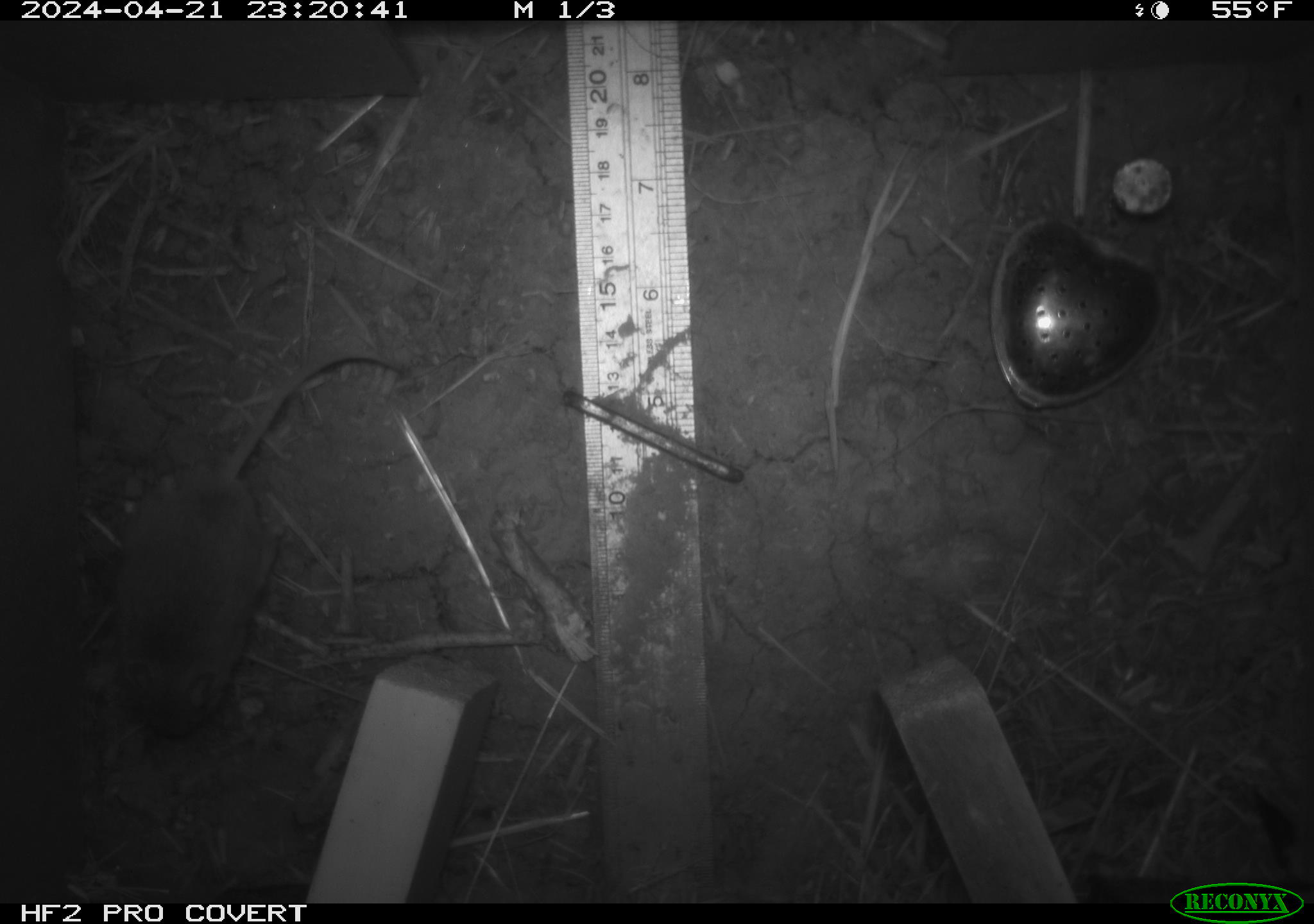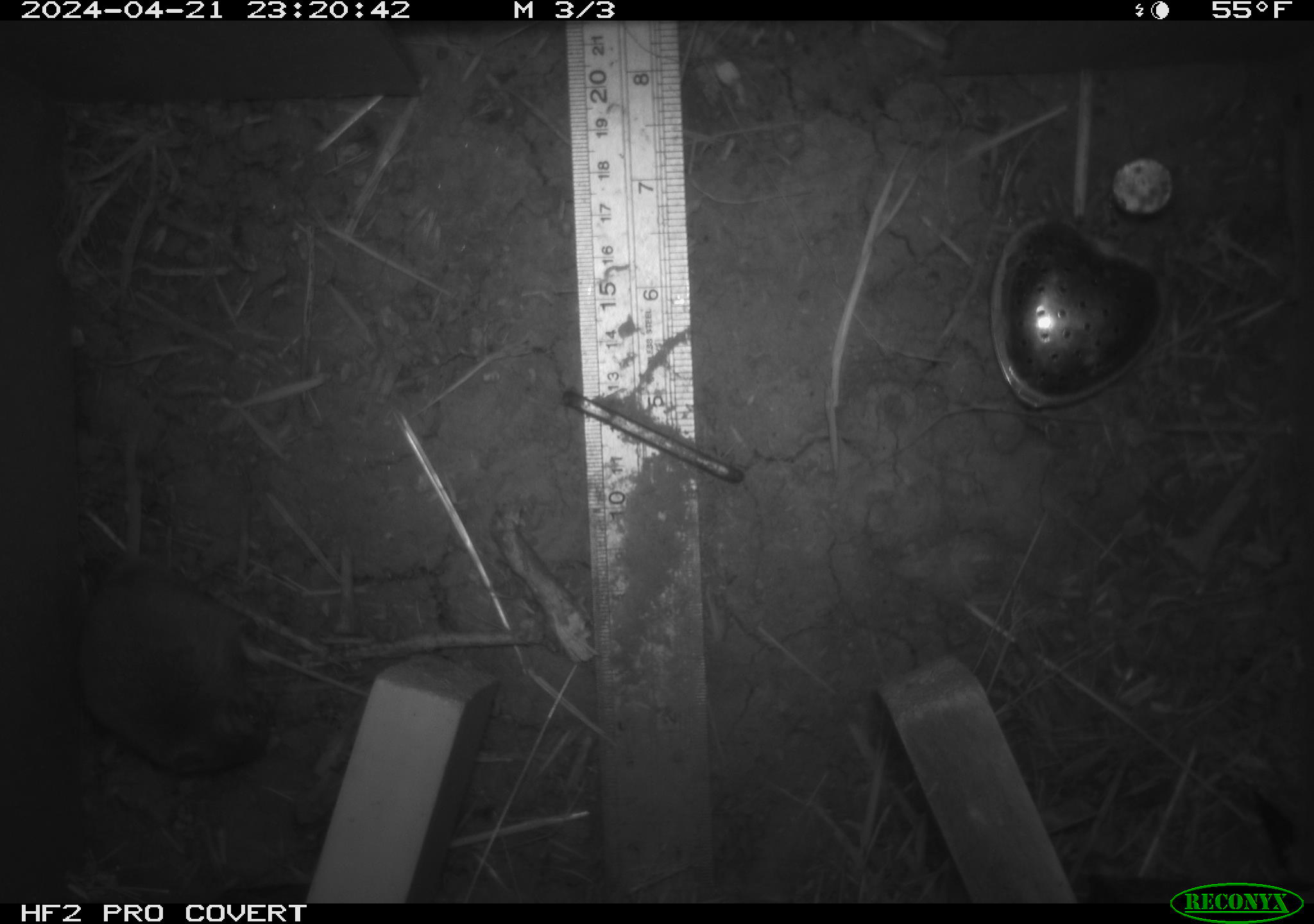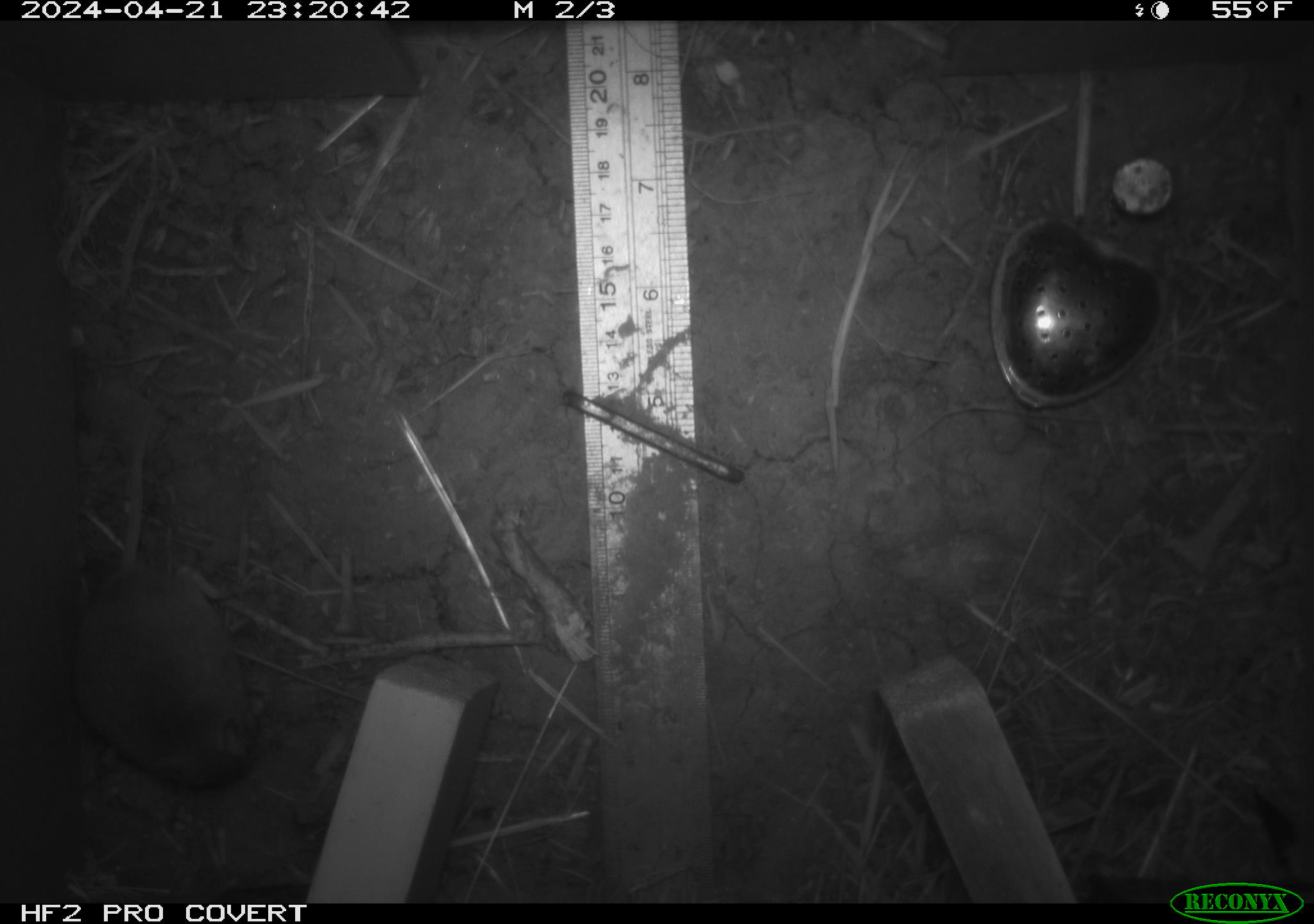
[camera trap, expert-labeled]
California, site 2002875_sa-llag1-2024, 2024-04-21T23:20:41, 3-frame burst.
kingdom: Animalia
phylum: Chordata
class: Mammalia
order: Rodentia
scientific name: Rodentia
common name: mouse species